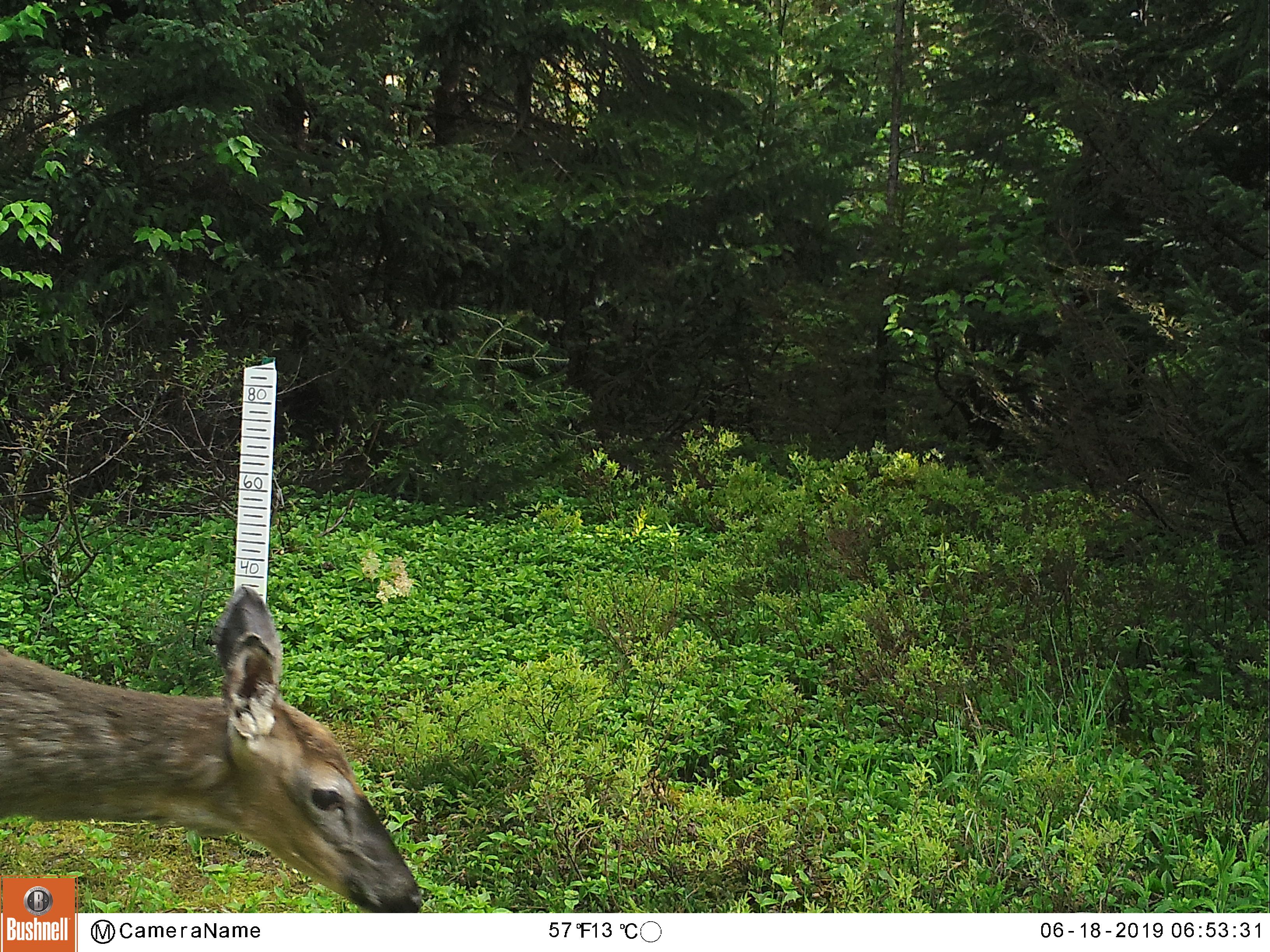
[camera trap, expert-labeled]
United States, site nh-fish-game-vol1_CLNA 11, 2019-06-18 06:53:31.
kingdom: Animalia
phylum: Chordata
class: Mammalia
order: Artiodactyla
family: Cervidae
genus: Odocoileus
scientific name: Odocoileus virginianus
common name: white-tailed deer